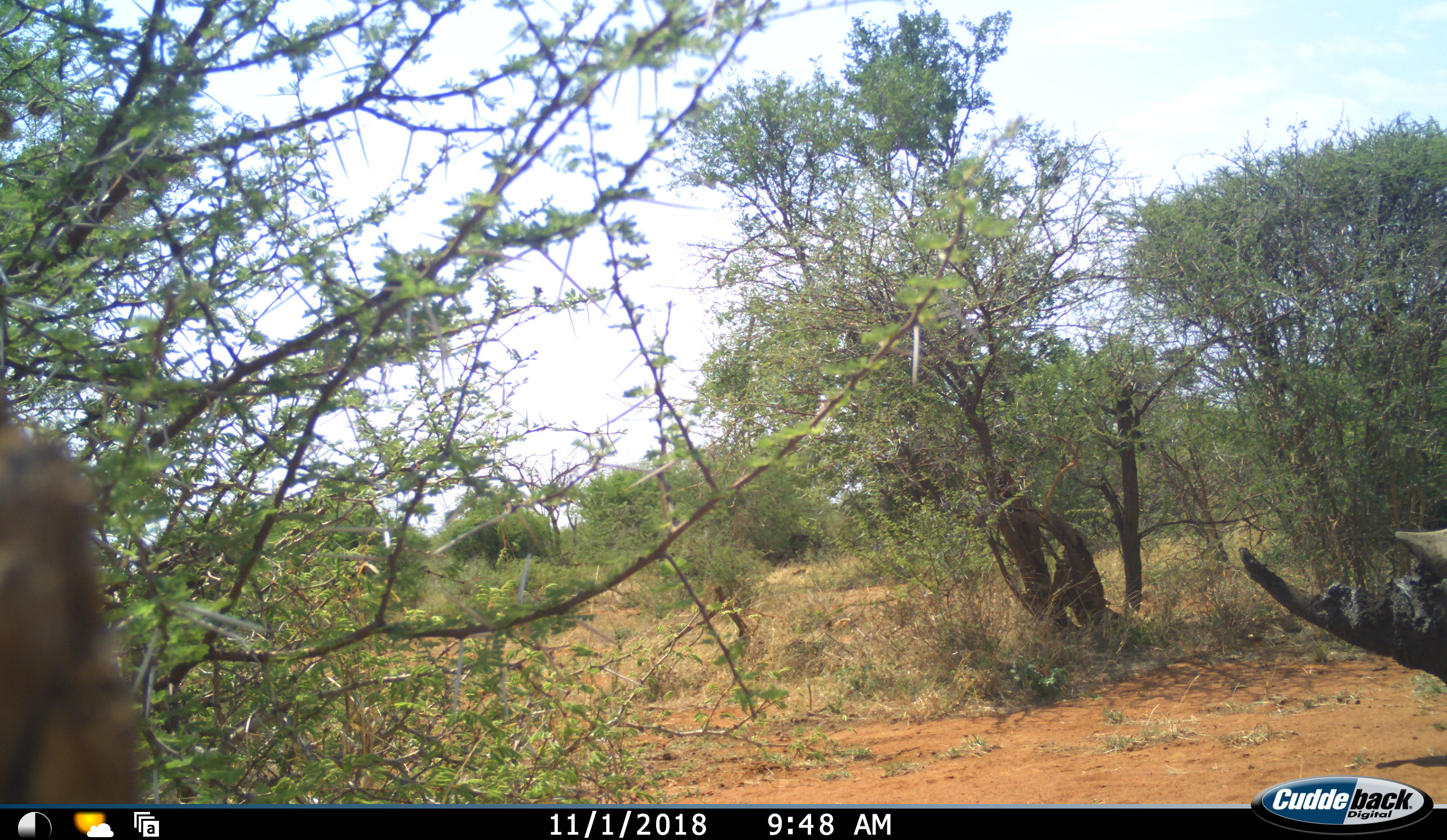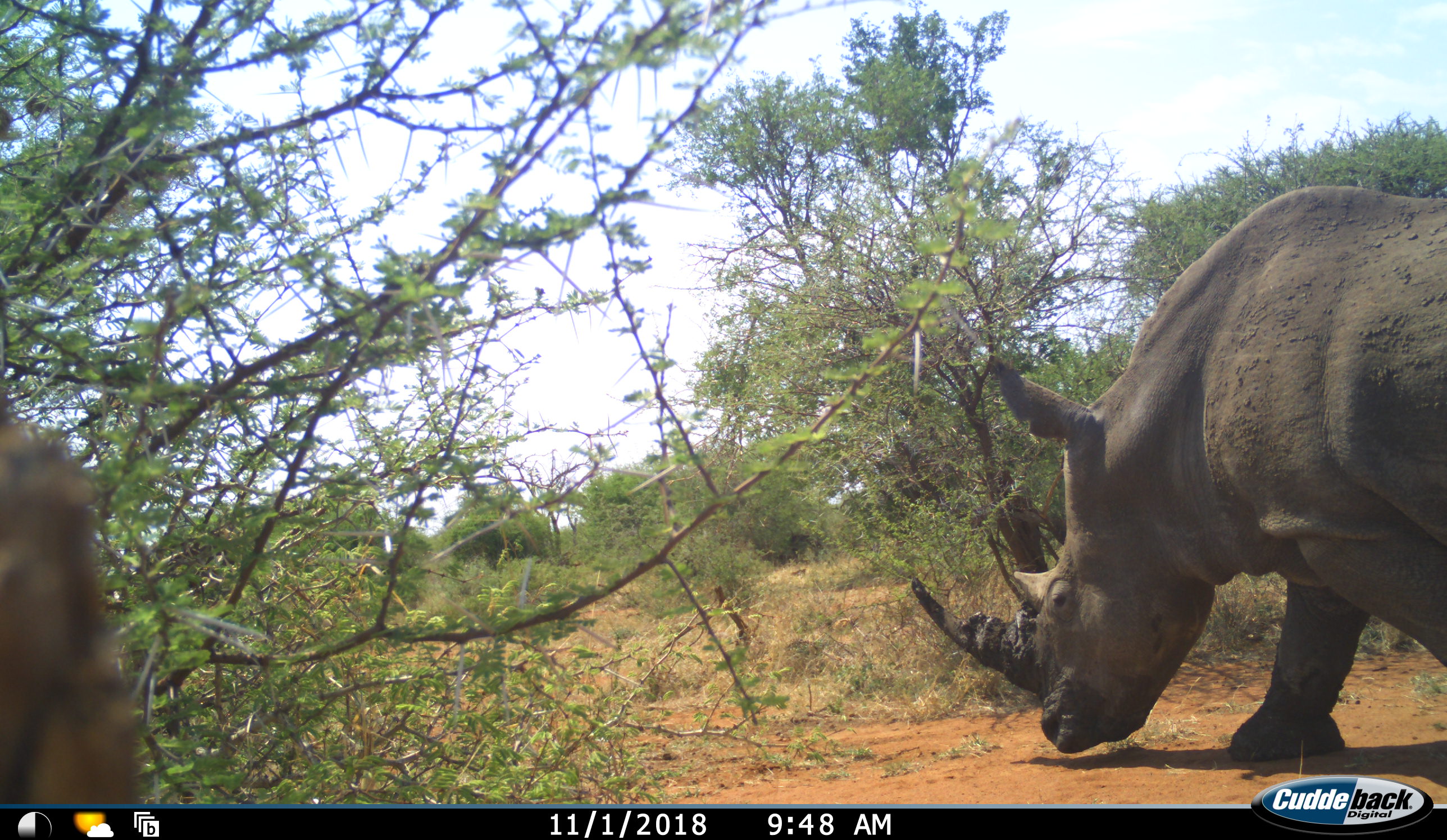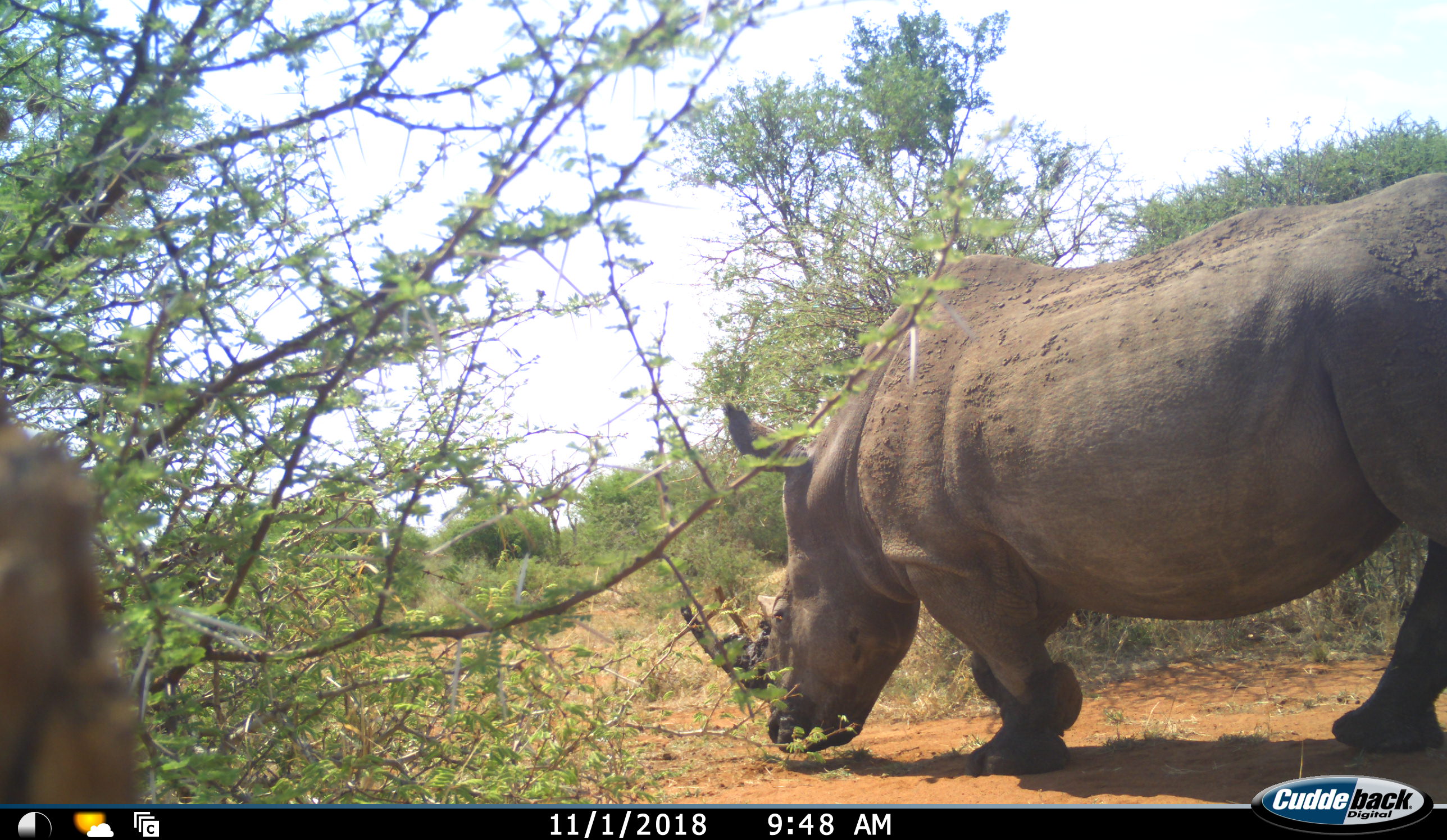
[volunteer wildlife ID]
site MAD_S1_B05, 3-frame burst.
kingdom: Animalia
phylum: Chordata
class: Mammalia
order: Perissodactyla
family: Rhinocerotidae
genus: Ceratotherium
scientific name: Ceratotherium simum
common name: white rhinoceros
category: rhinoceroswhite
Rhinoceroswhite (white rhinoceros) (Ceratotherium simum), count 1. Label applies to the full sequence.